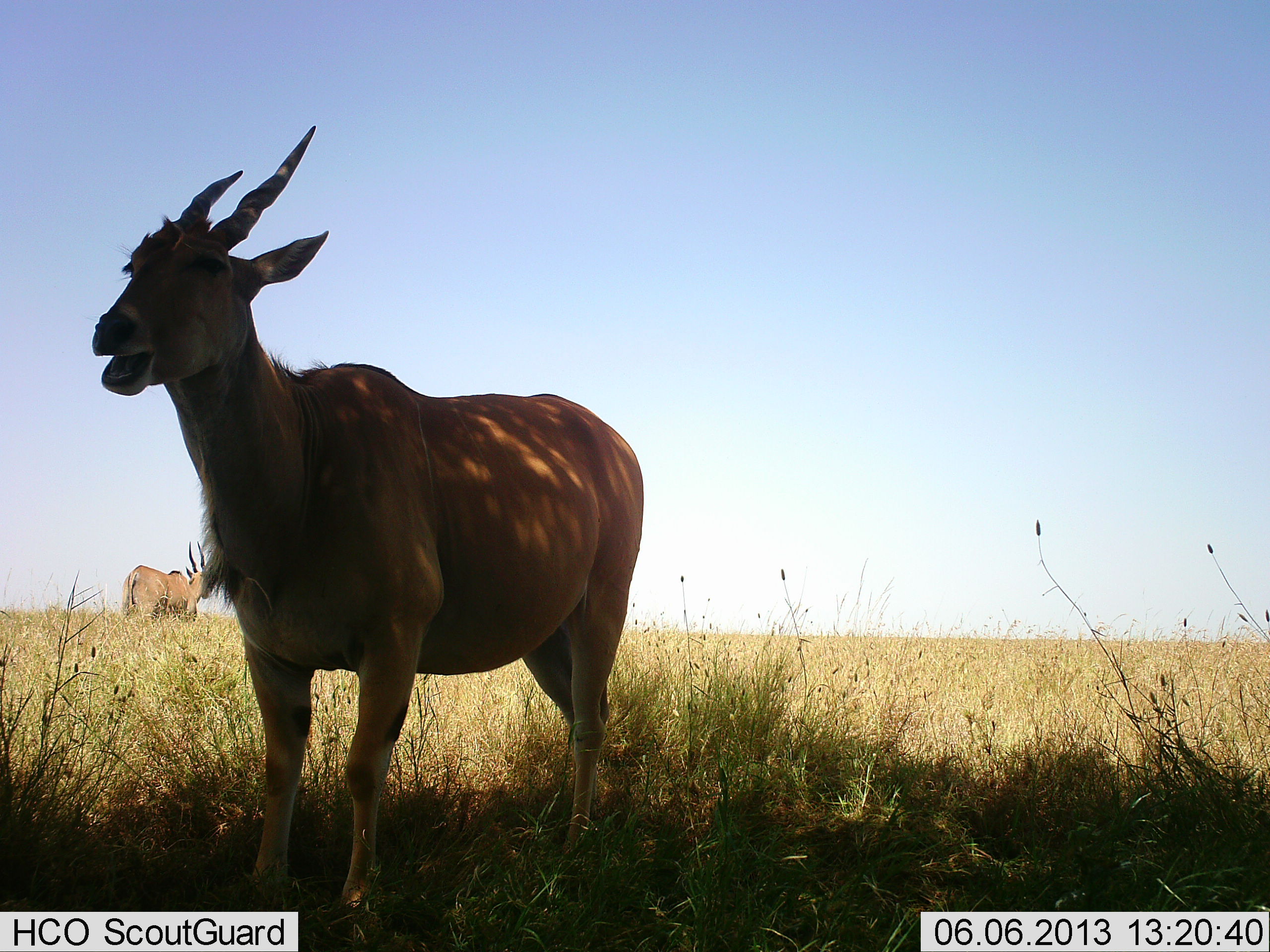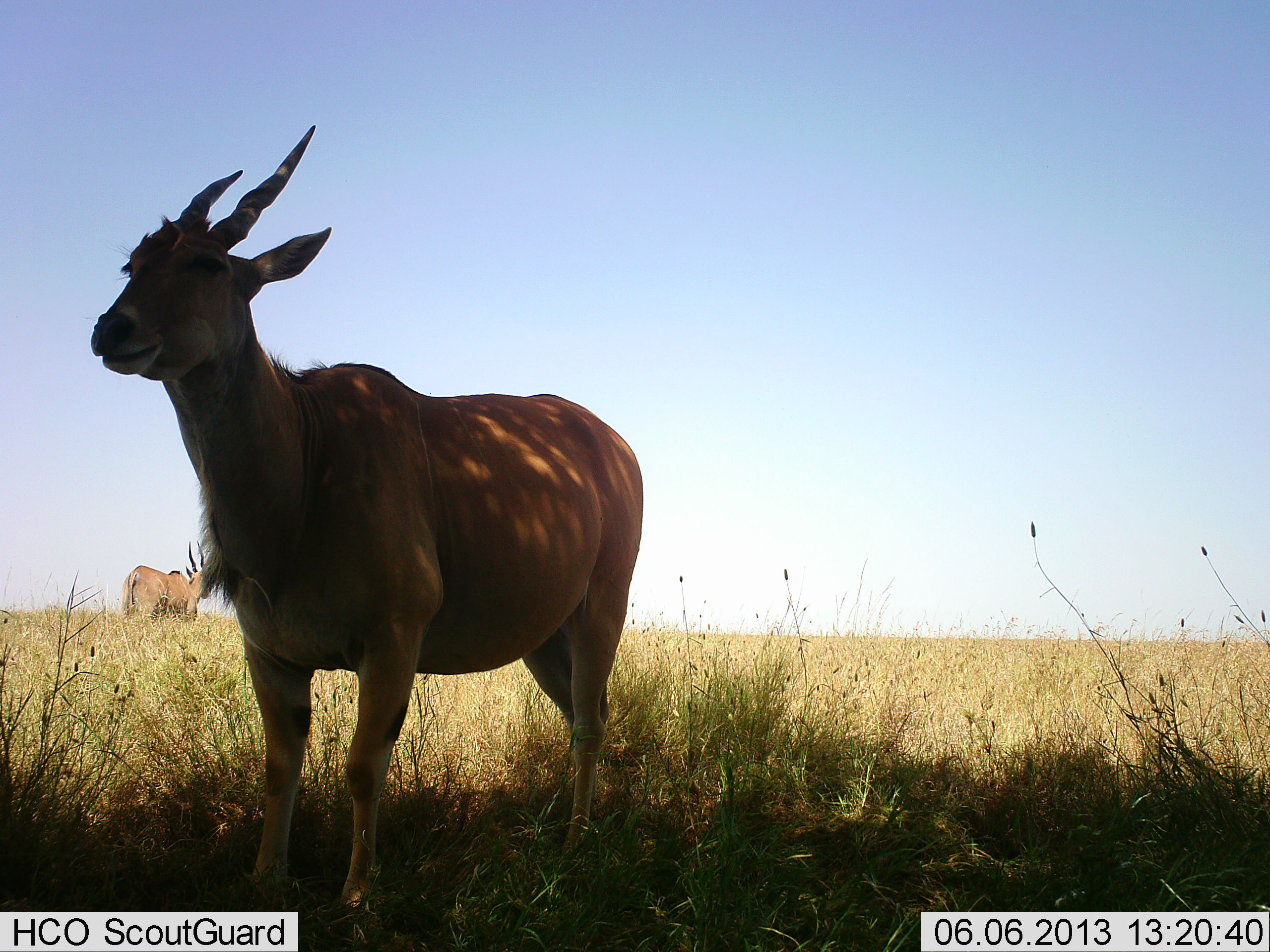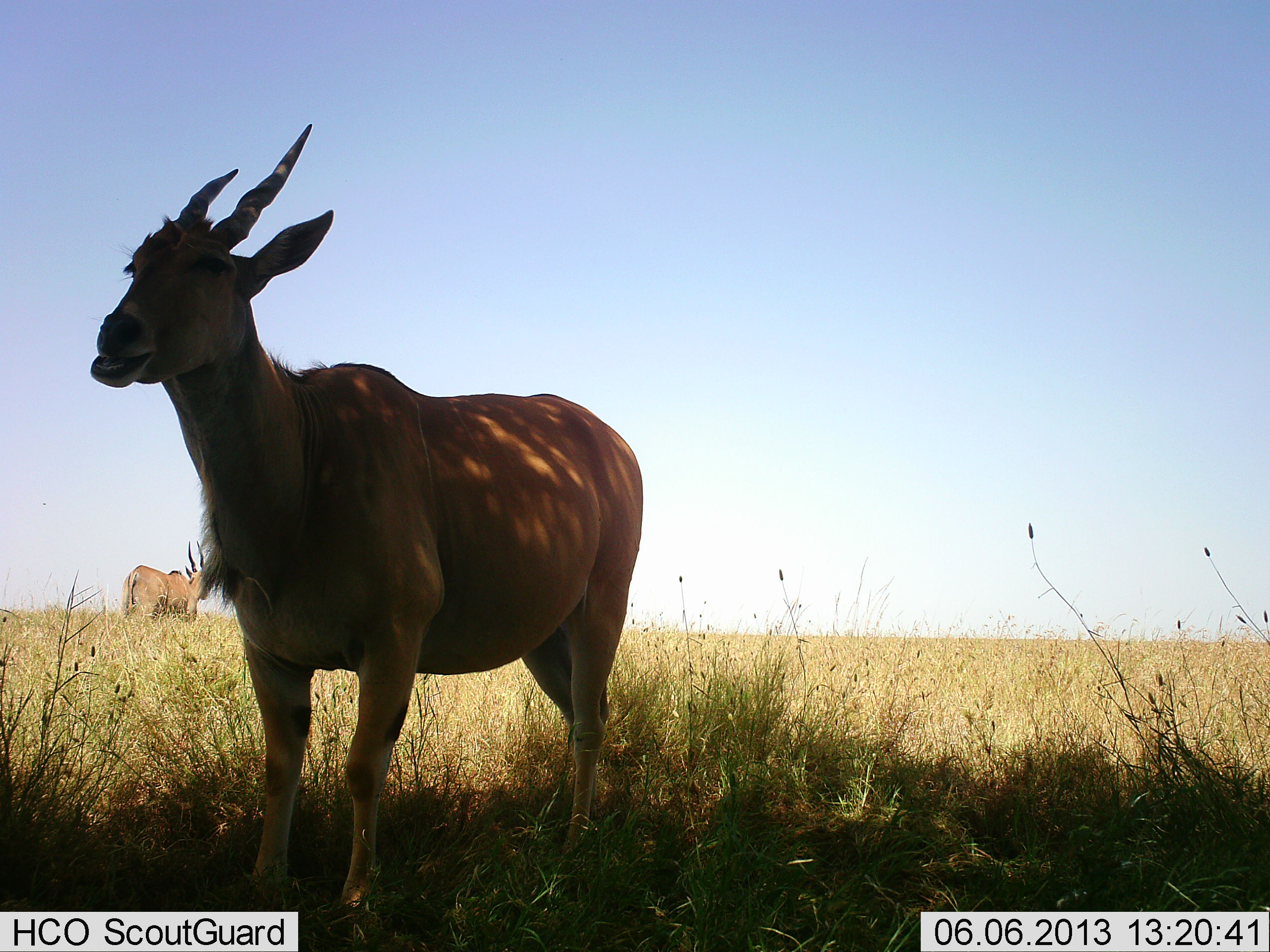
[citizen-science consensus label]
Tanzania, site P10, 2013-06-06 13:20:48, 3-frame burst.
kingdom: Animalia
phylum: Chordata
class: Mammalia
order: Artiodactyla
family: Bovidae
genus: Tragelaphus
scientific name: Tragelaphus oryx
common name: eland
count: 2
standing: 100%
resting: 10%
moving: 0%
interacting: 0%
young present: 0%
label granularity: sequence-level